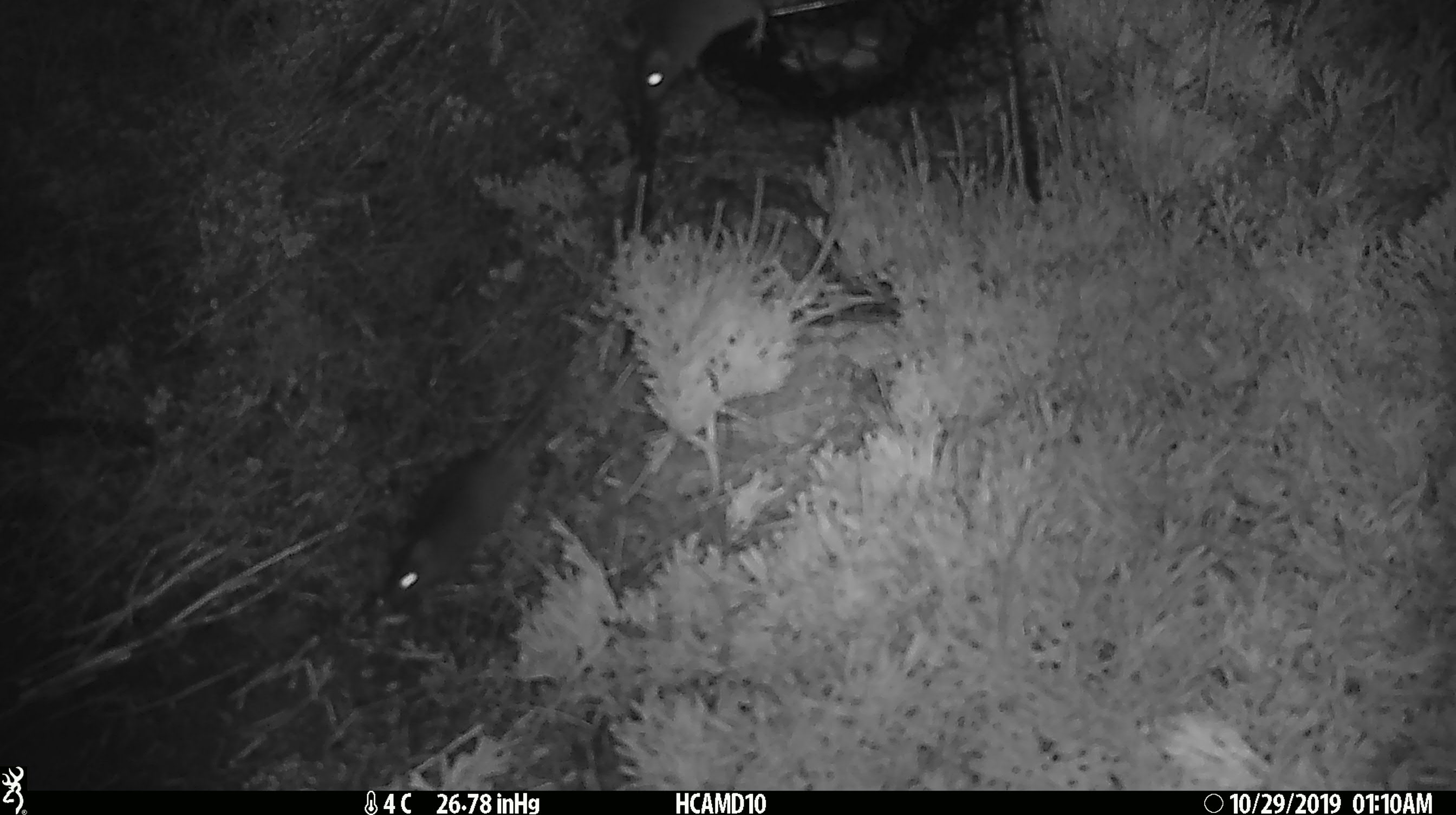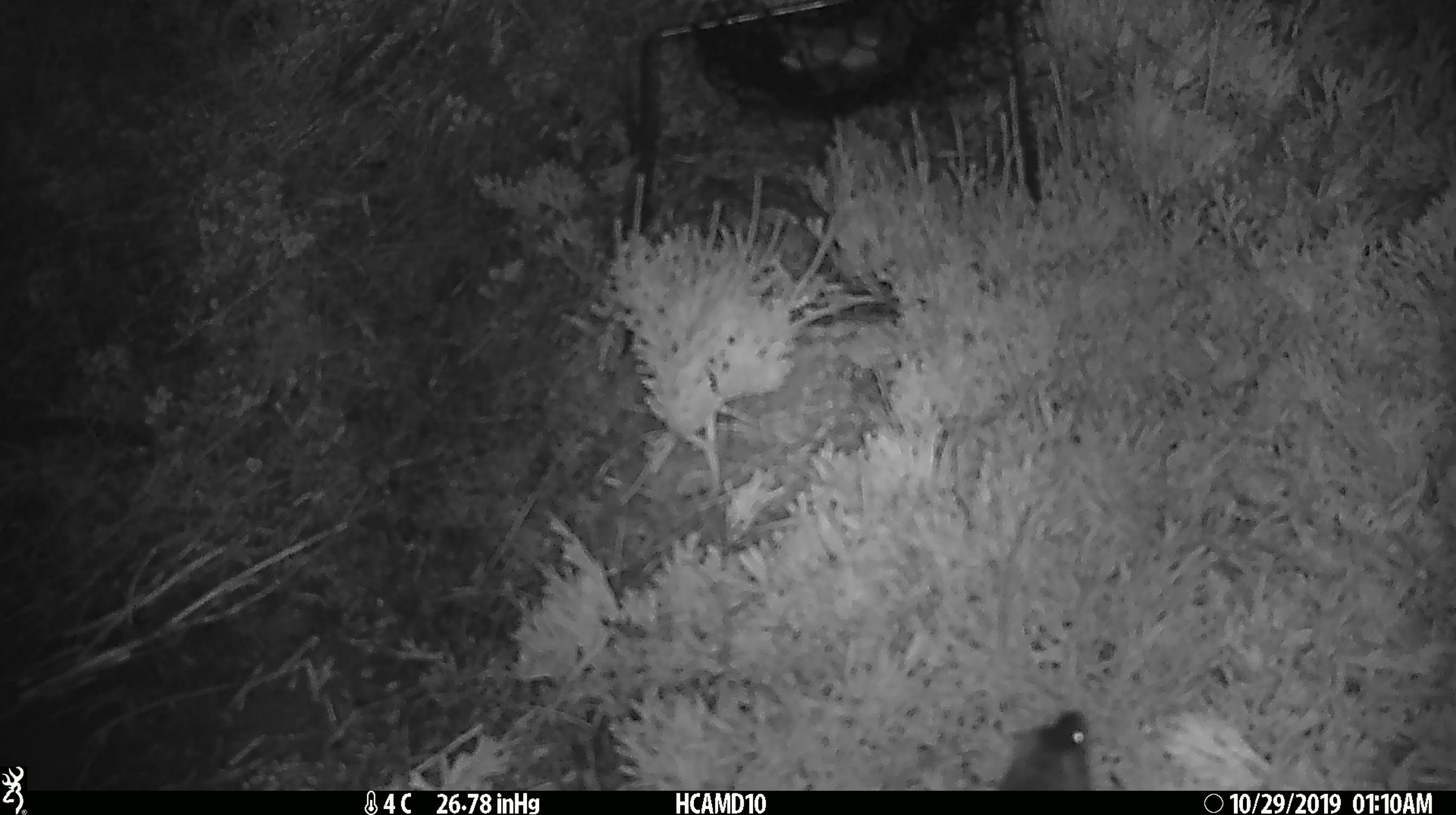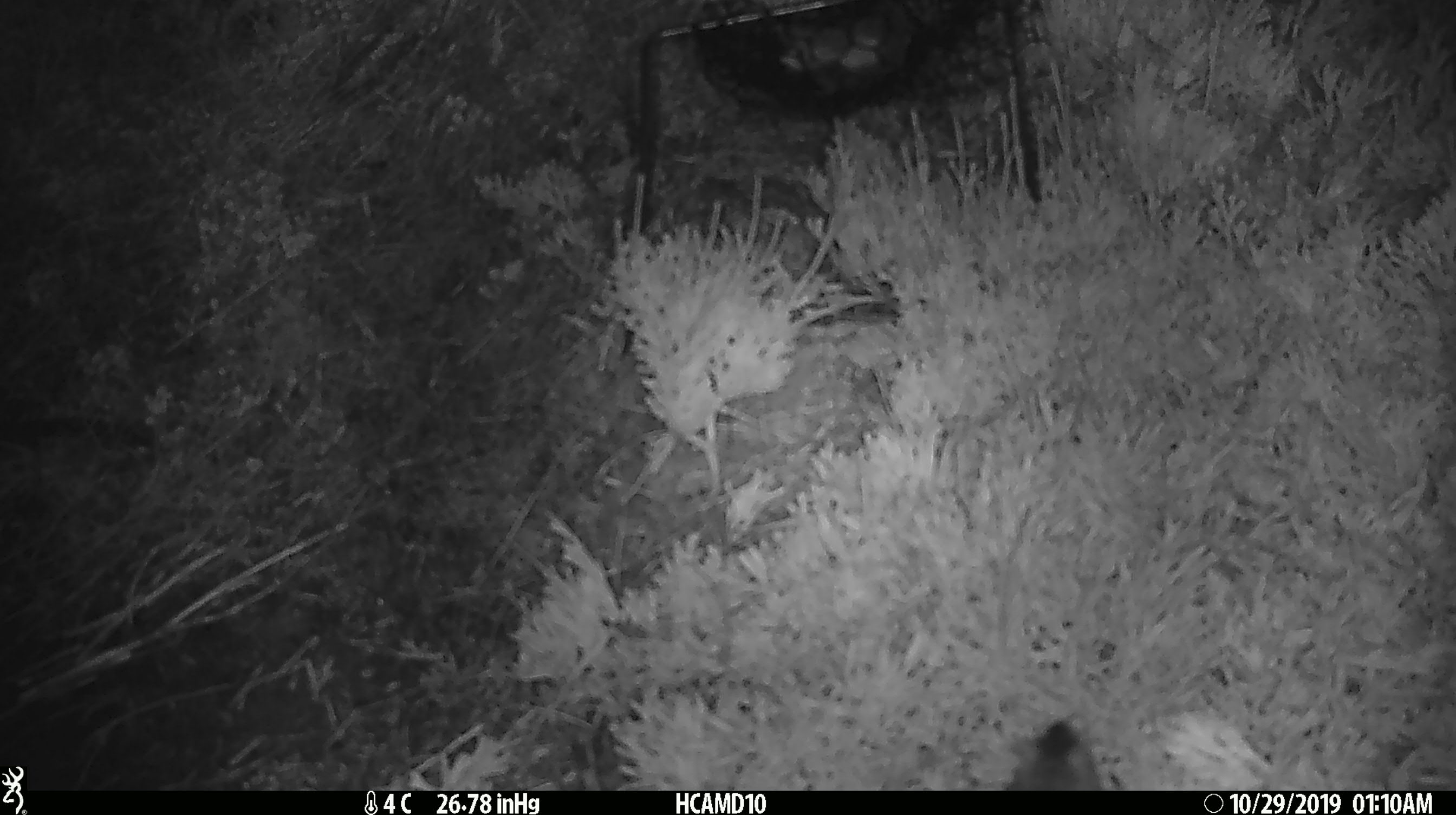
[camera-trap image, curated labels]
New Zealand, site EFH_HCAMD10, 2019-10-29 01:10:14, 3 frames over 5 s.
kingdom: Animalia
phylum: Chordata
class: Mammalia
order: Rodentia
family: Muridae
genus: Mus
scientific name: Mus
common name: mouse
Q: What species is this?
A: Mouse (Mus).